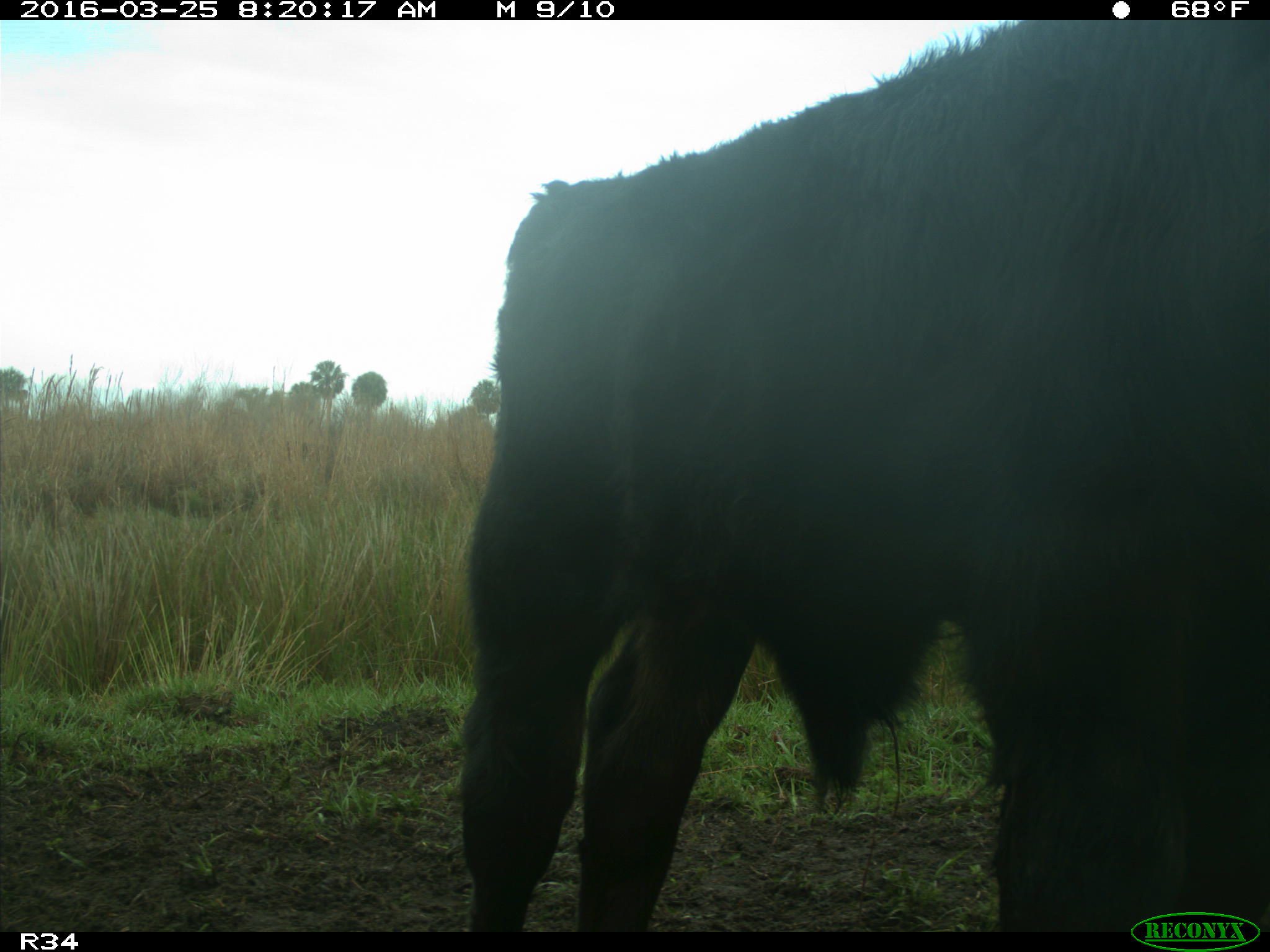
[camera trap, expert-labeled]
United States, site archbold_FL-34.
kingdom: Animalia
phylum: Chordata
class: Mammalia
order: Artiodactyla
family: Bovidae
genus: Bos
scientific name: Bos taurus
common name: domestic cow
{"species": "Bos taurus (domestic cow)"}